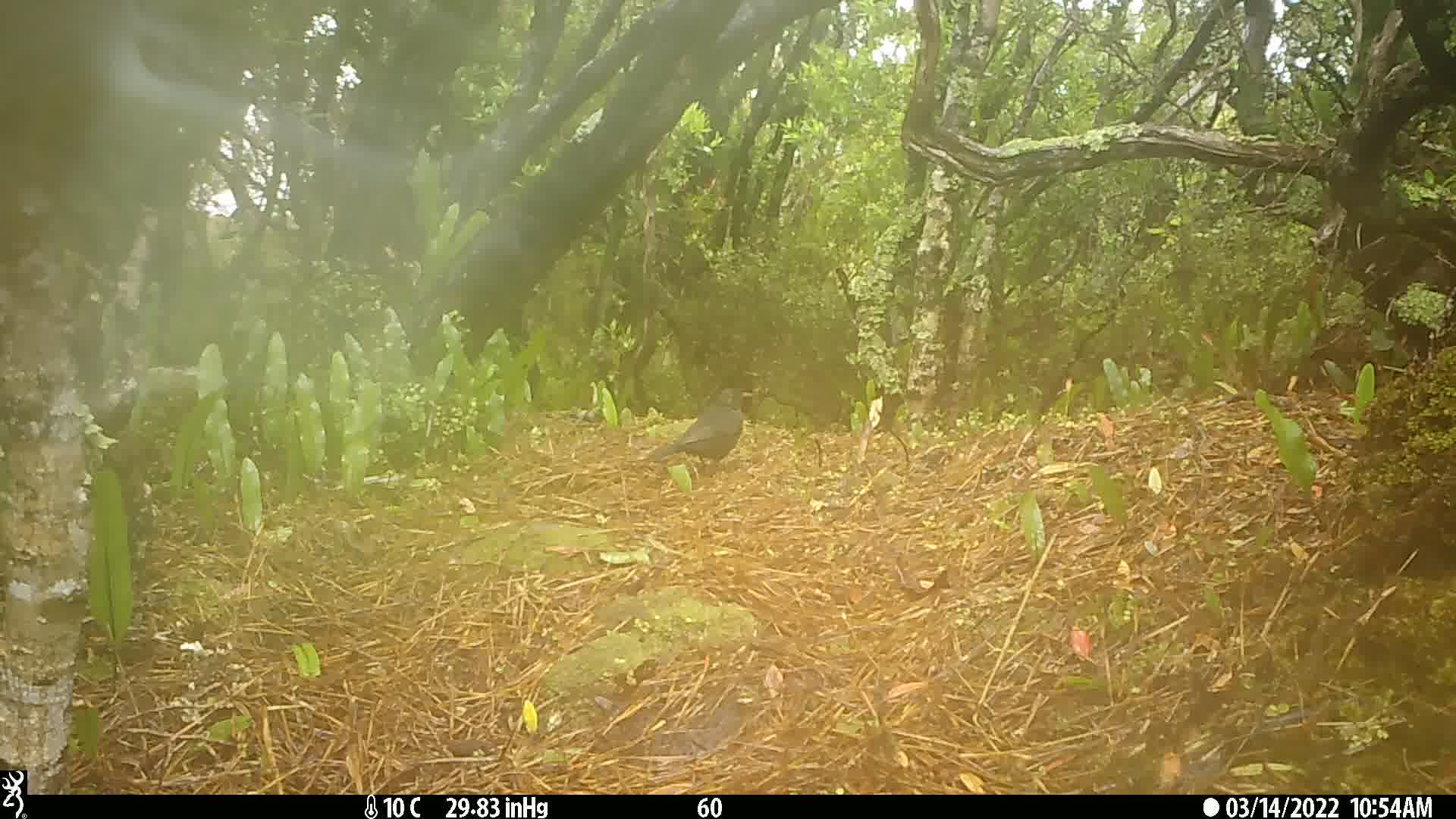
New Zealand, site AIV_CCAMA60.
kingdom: Animalia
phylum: Chordata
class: Aves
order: Passeriformes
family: Turdidae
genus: Turdus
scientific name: Turdus merula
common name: eurasian blackbird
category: blackbird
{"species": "blackbird (eurasian blackbird) (Turdus merula)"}